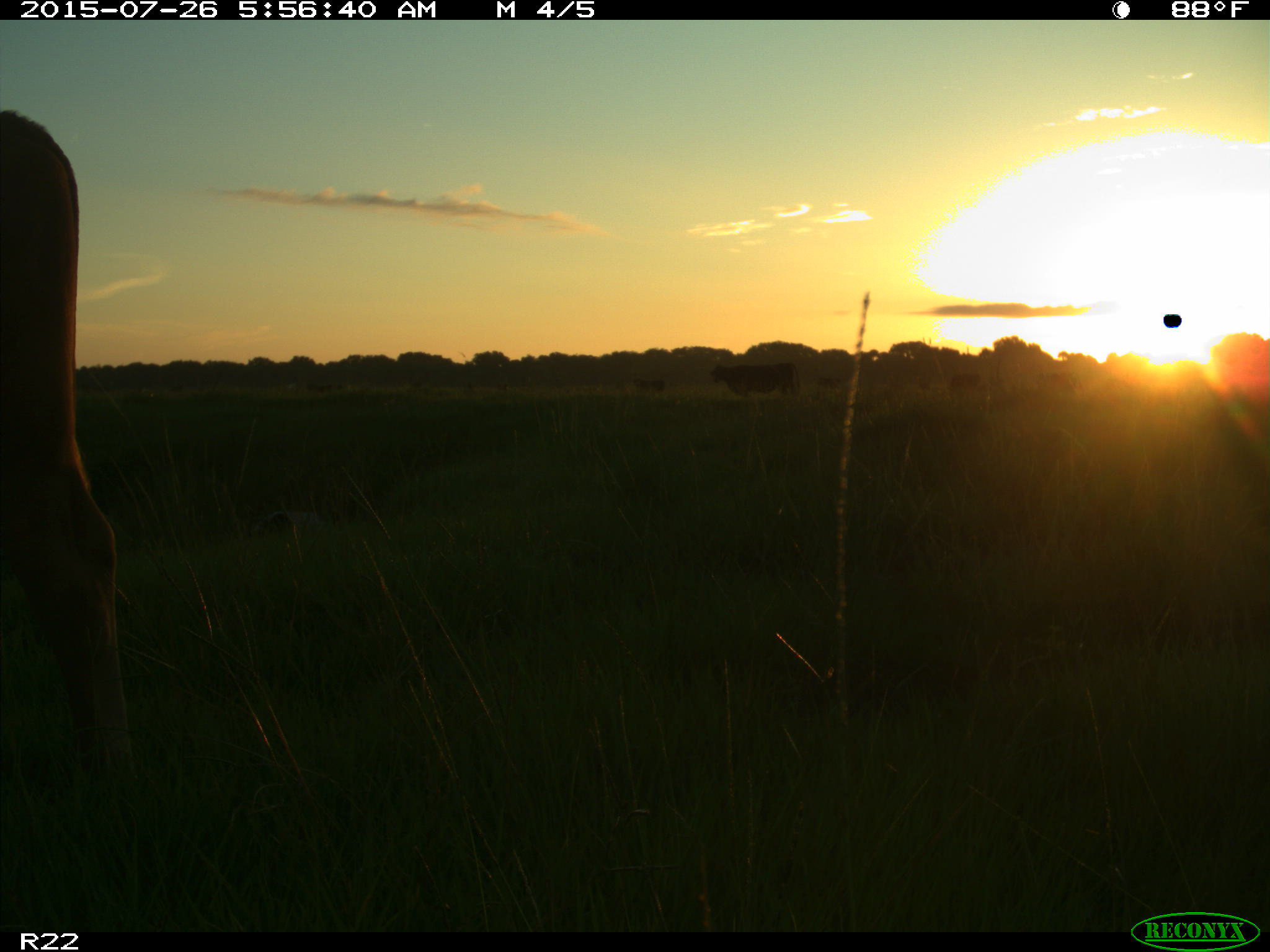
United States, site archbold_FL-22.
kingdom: Animalia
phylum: Chordata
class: Mammalia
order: Artiodactyla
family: Bovidae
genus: Bos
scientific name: Bos taurus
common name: domestic cow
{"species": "Bos taurus (domestic cow)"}